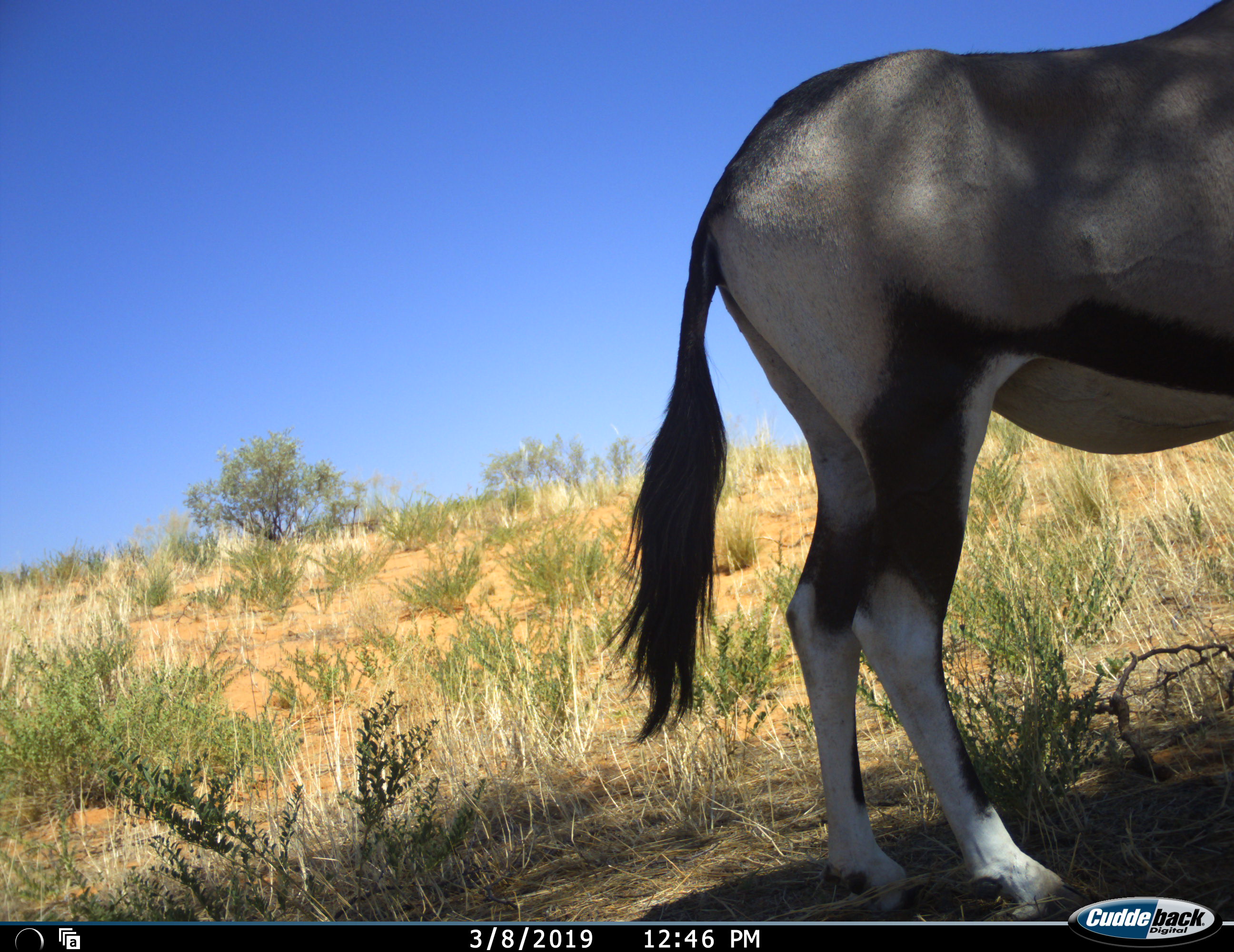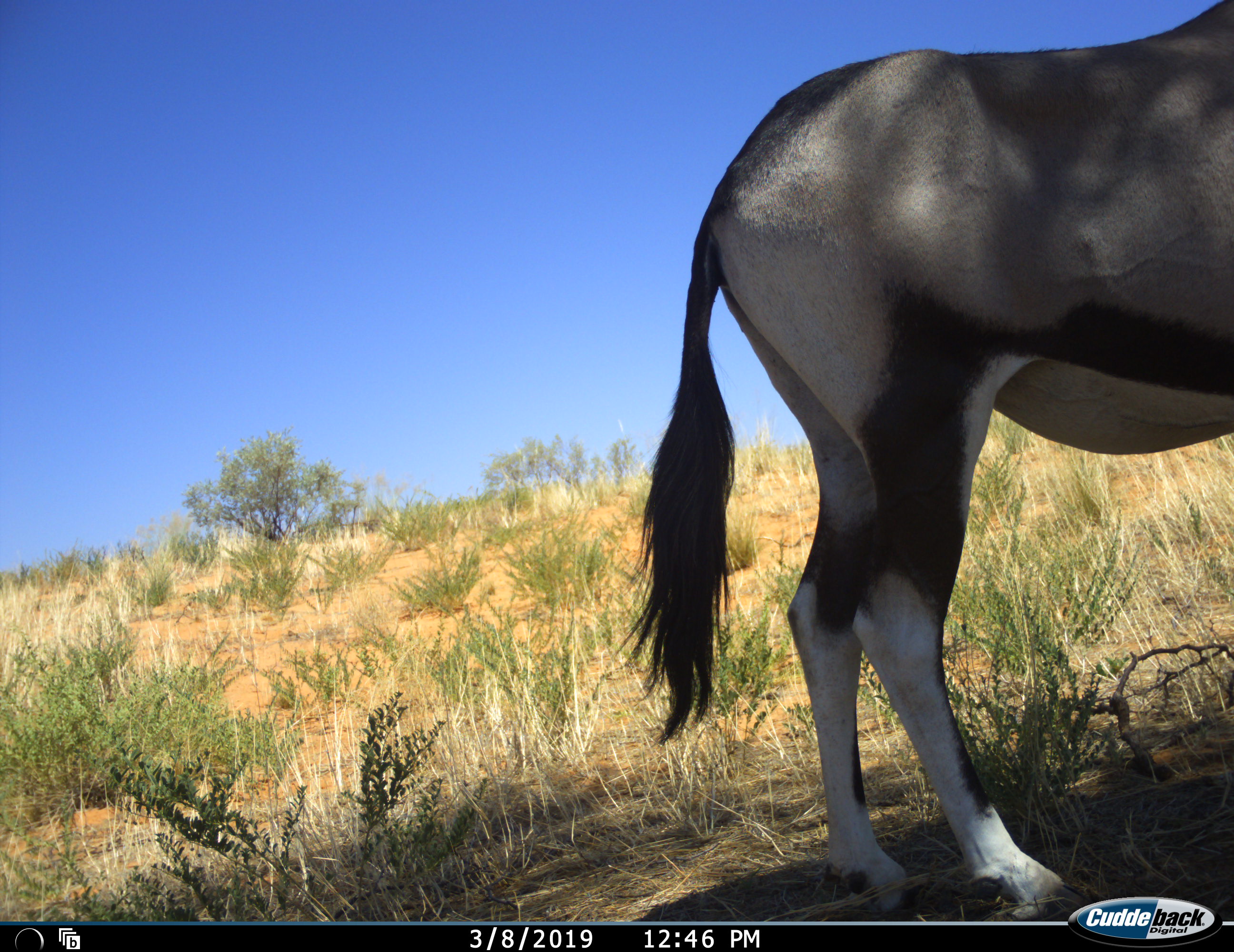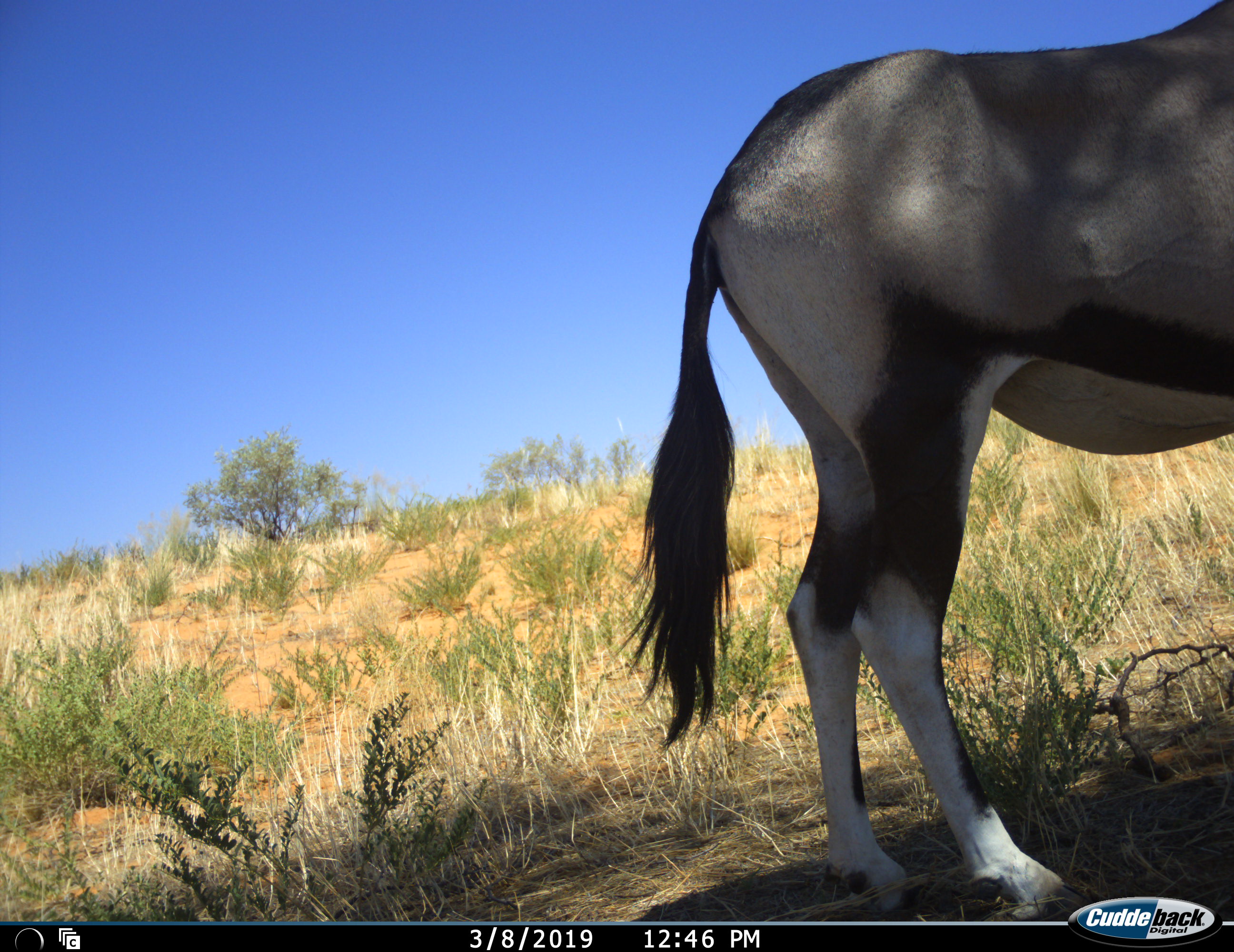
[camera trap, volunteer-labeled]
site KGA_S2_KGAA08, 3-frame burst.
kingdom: Animalia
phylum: Chordata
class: Mammalia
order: Artiodactyla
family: Bovidae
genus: Oryx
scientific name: Oryx gazella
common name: gemsbok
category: oryx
Oryx (gemsbok) (Oryx gazella), count 1. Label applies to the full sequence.